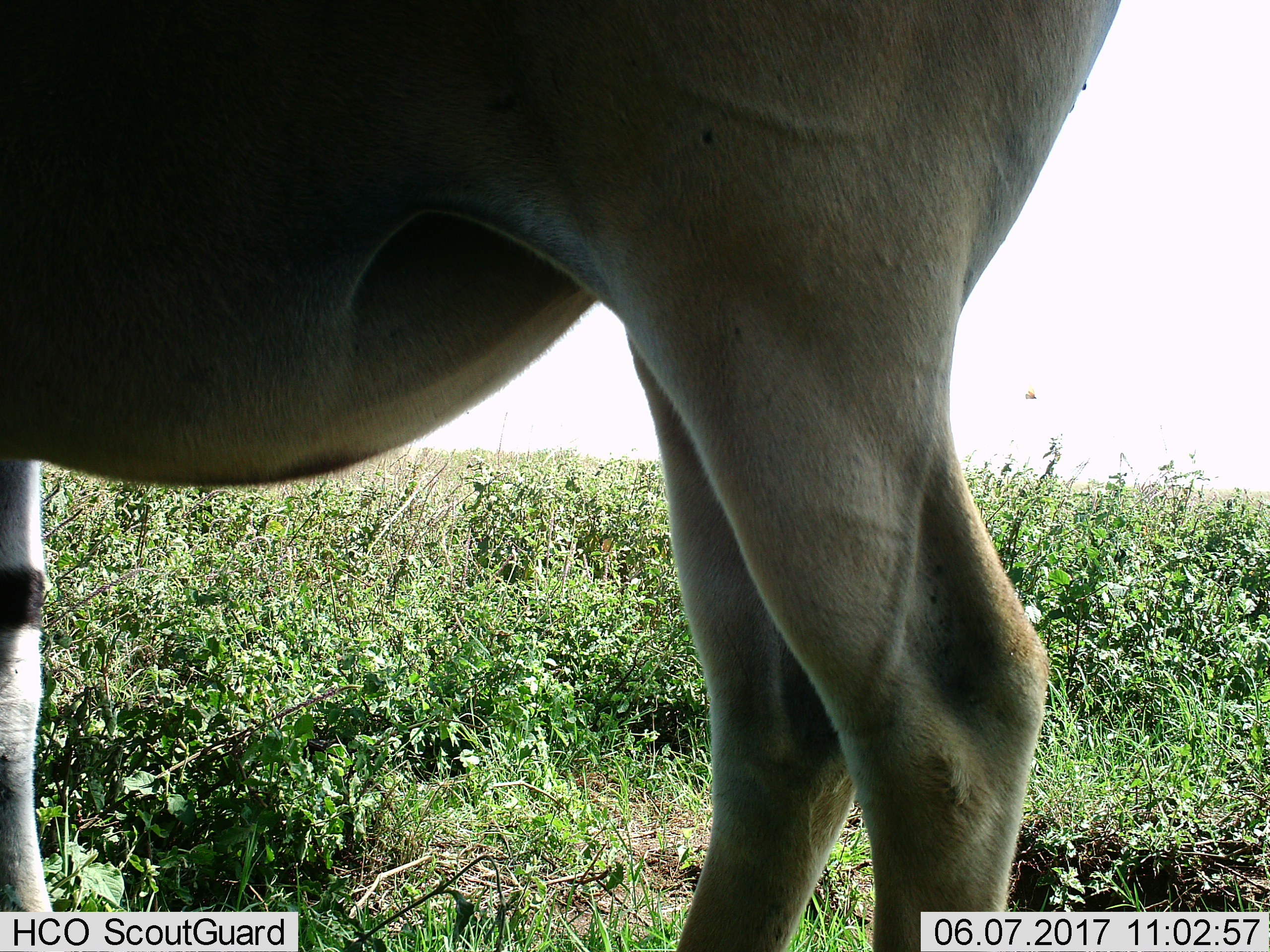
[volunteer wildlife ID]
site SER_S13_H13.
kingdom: Animalia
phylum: Chordata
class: Mammalia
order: Artiodactyla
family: Bovidae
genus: Tragelaphus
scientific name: Tragelaphus oryx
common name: eland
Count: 1.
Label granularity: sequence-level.